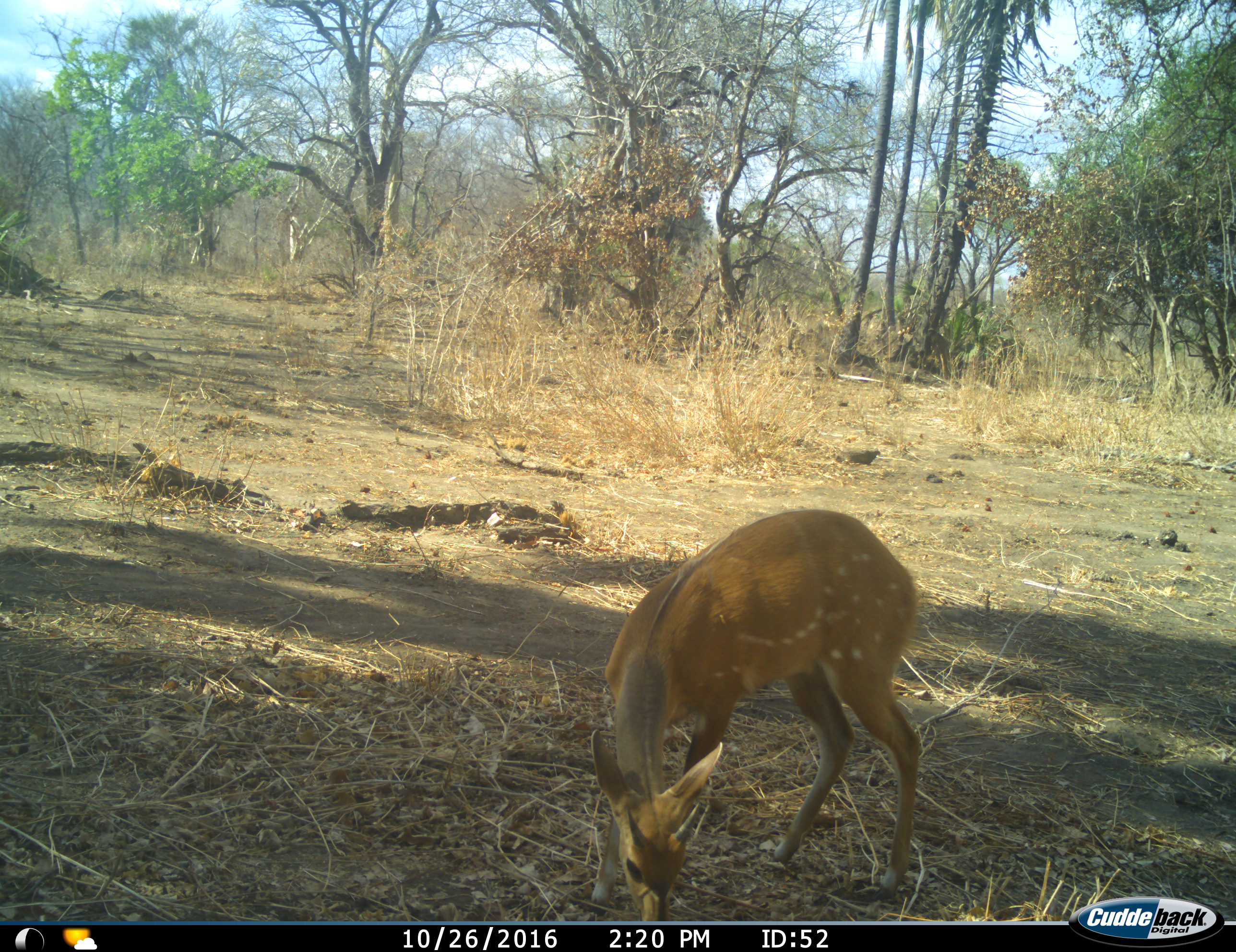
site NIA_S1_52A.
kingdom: Animalia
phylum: Chordata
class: Mammalia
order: Artiodactyla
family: Bovidae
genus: Tragelaphus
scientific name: Tragelaphus scriptus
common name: bushbuck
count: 1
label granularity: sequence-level